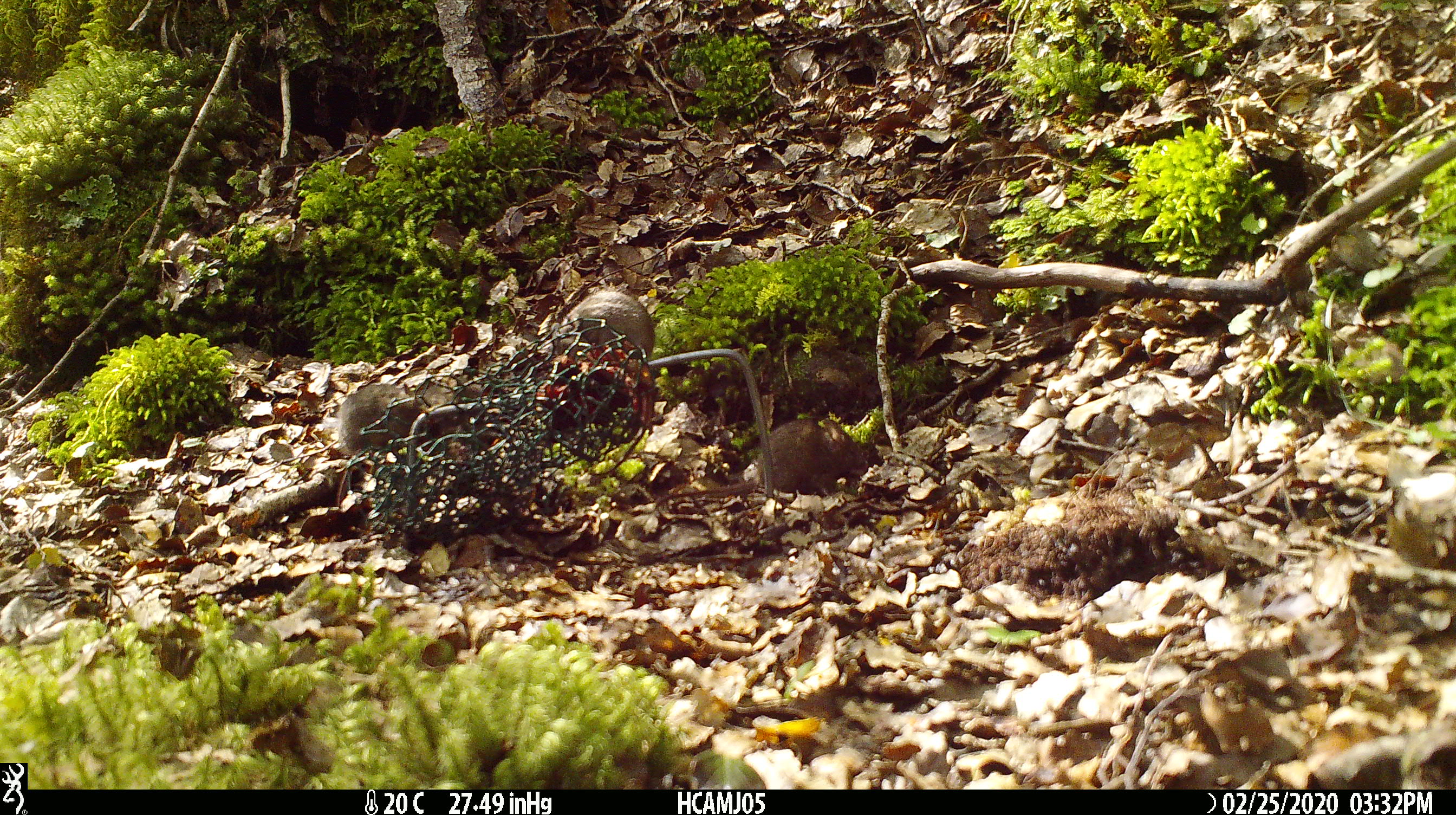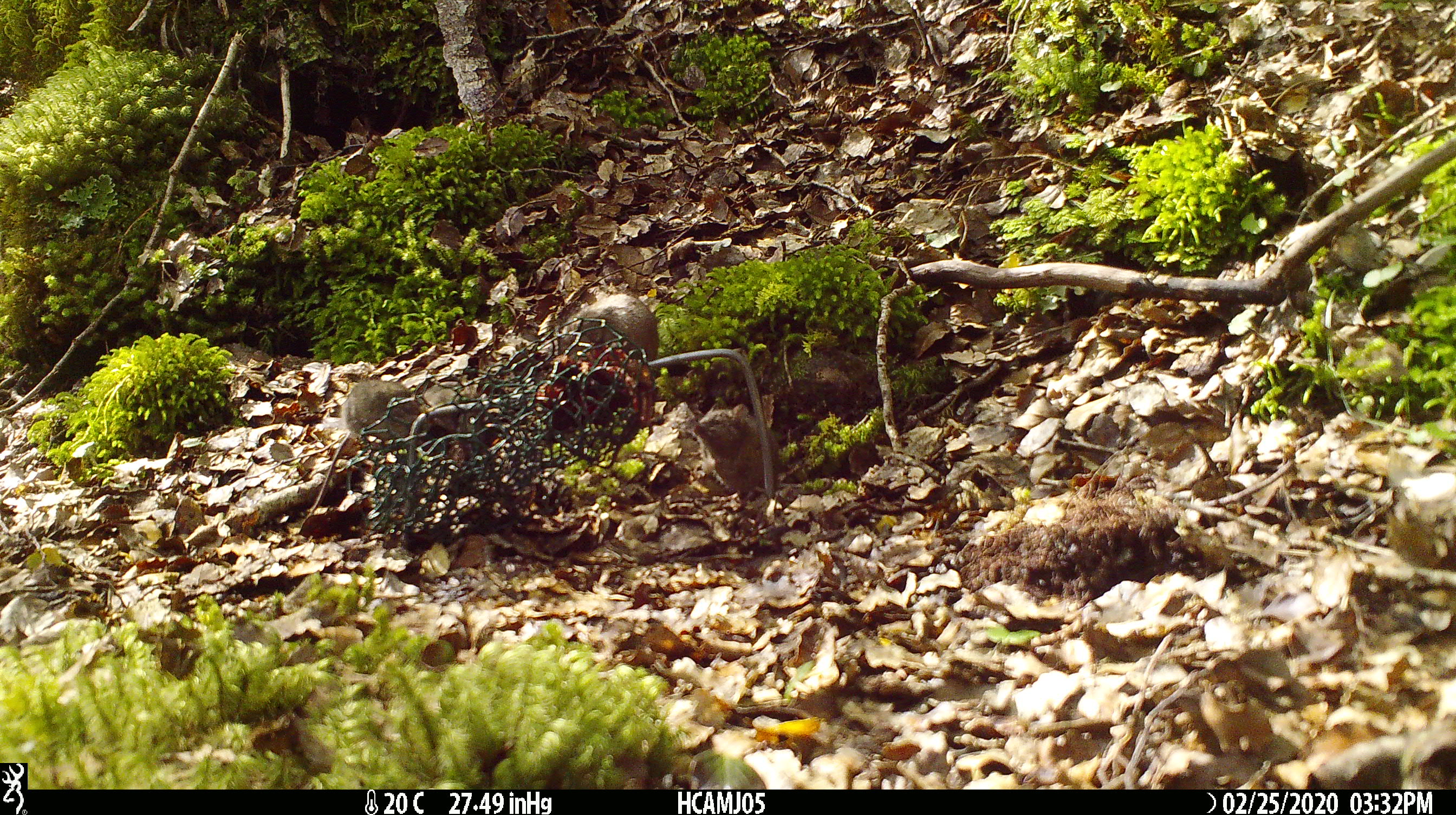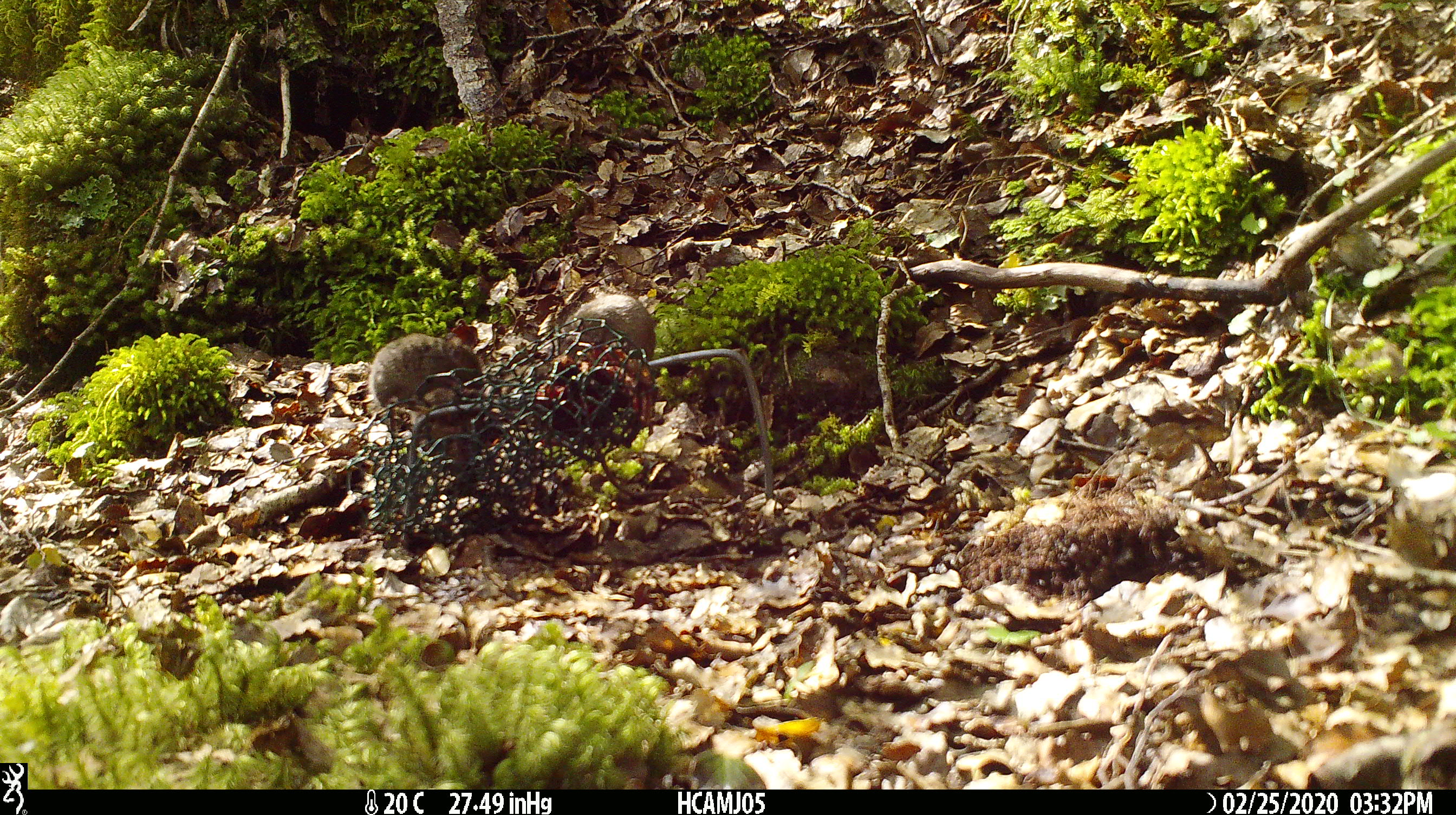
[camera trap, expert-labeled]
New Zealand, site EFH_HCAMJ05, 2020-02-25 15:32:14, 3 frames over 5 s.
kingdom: Animalia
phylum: Chordata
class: Mammalia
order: Rodentia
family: Muridae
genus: Mus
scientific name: Mus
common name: mouse